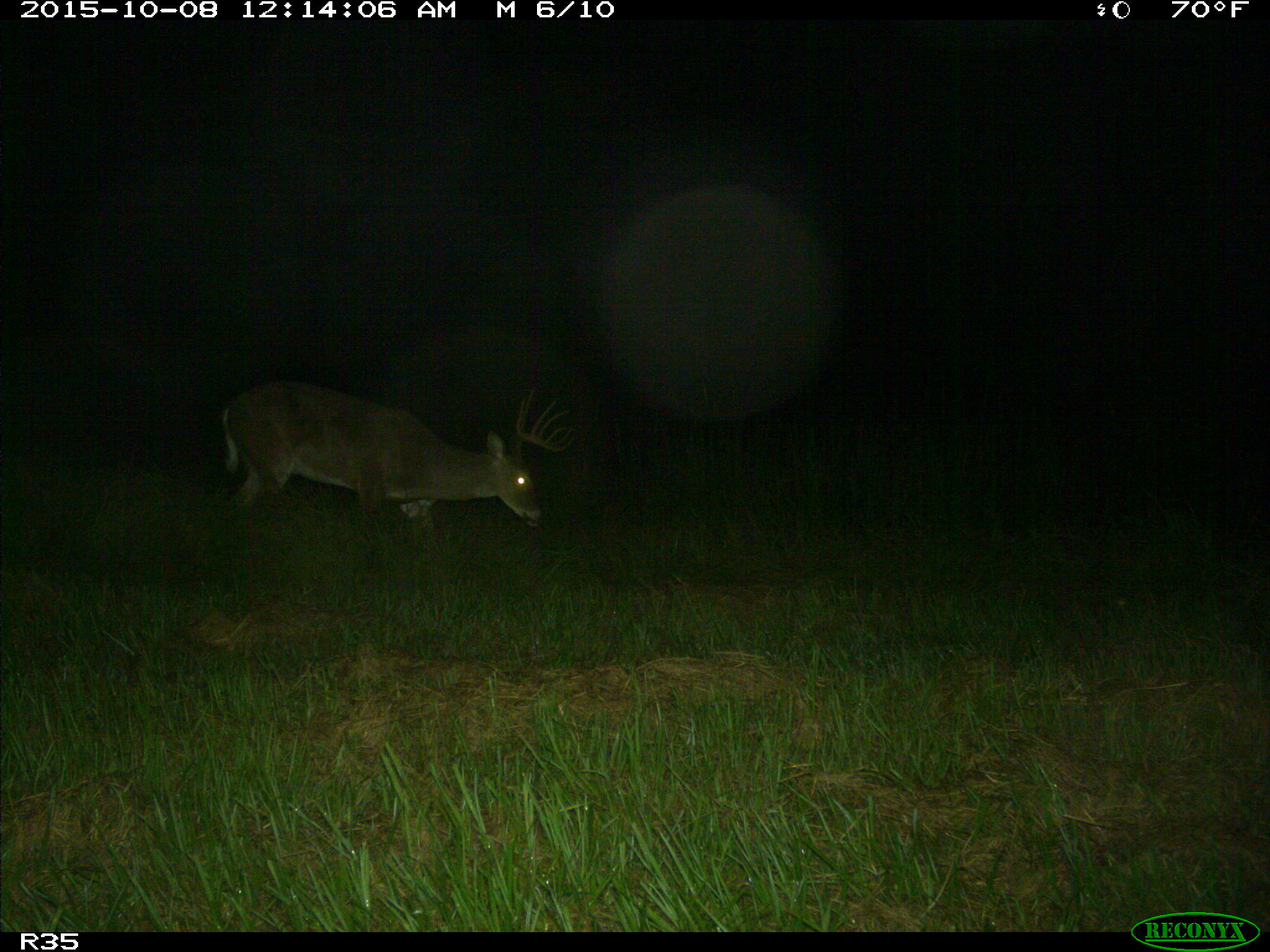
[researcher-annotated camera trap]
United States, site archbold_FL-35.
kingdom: Animalia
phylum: Chordata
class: Mammalia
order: Artiodactyla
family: Cervidae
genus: Odocoileus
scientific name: Odocoileus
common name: deer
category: unidentified deer